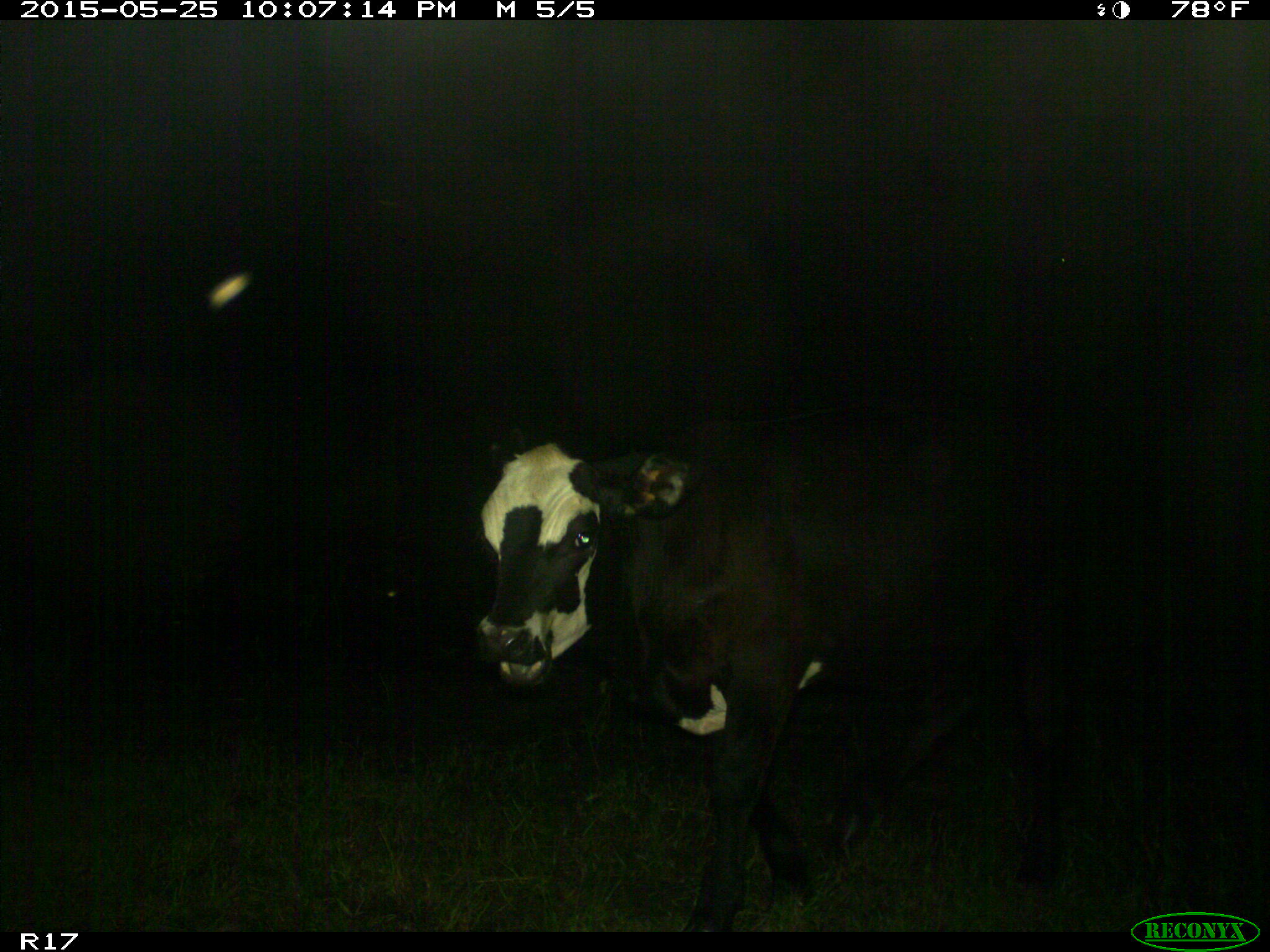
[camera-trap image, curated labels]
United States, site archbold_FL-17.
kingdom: Animalia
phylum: Chordata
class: Mammalia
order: Artiodactyla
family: Bovidae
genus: Bos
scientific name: Bos taurus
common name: domestic cow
Bos taurus (domestic cow).